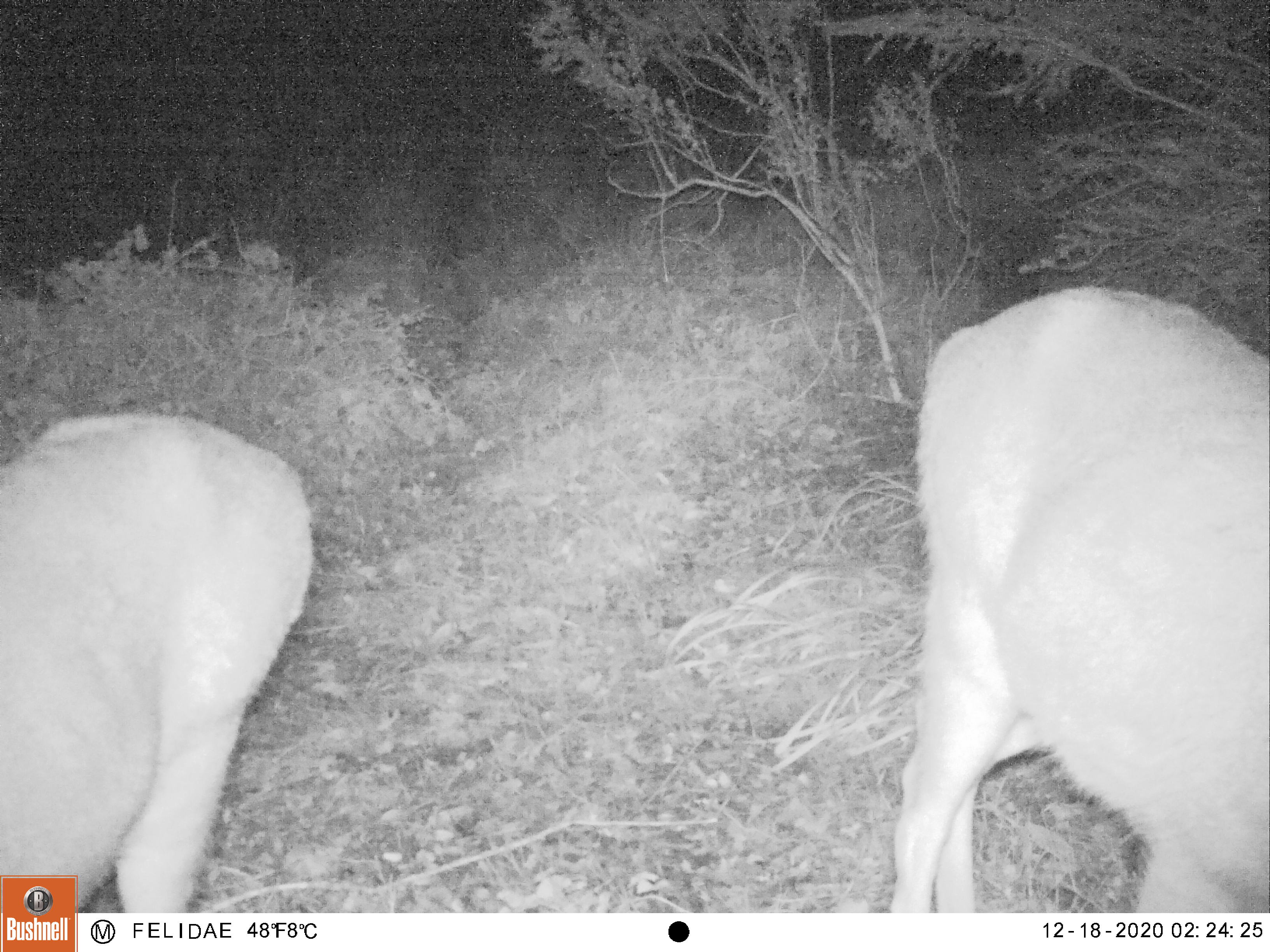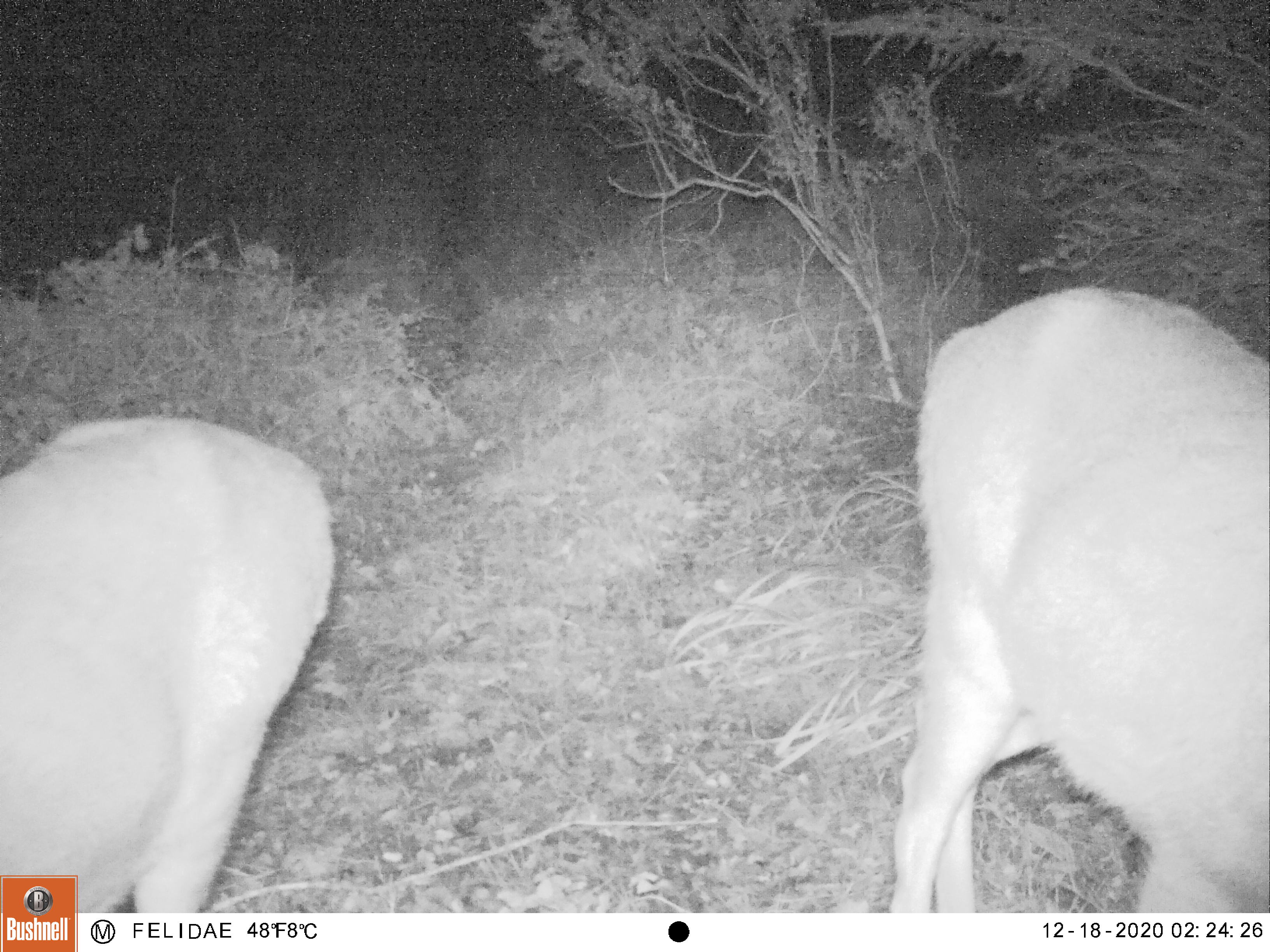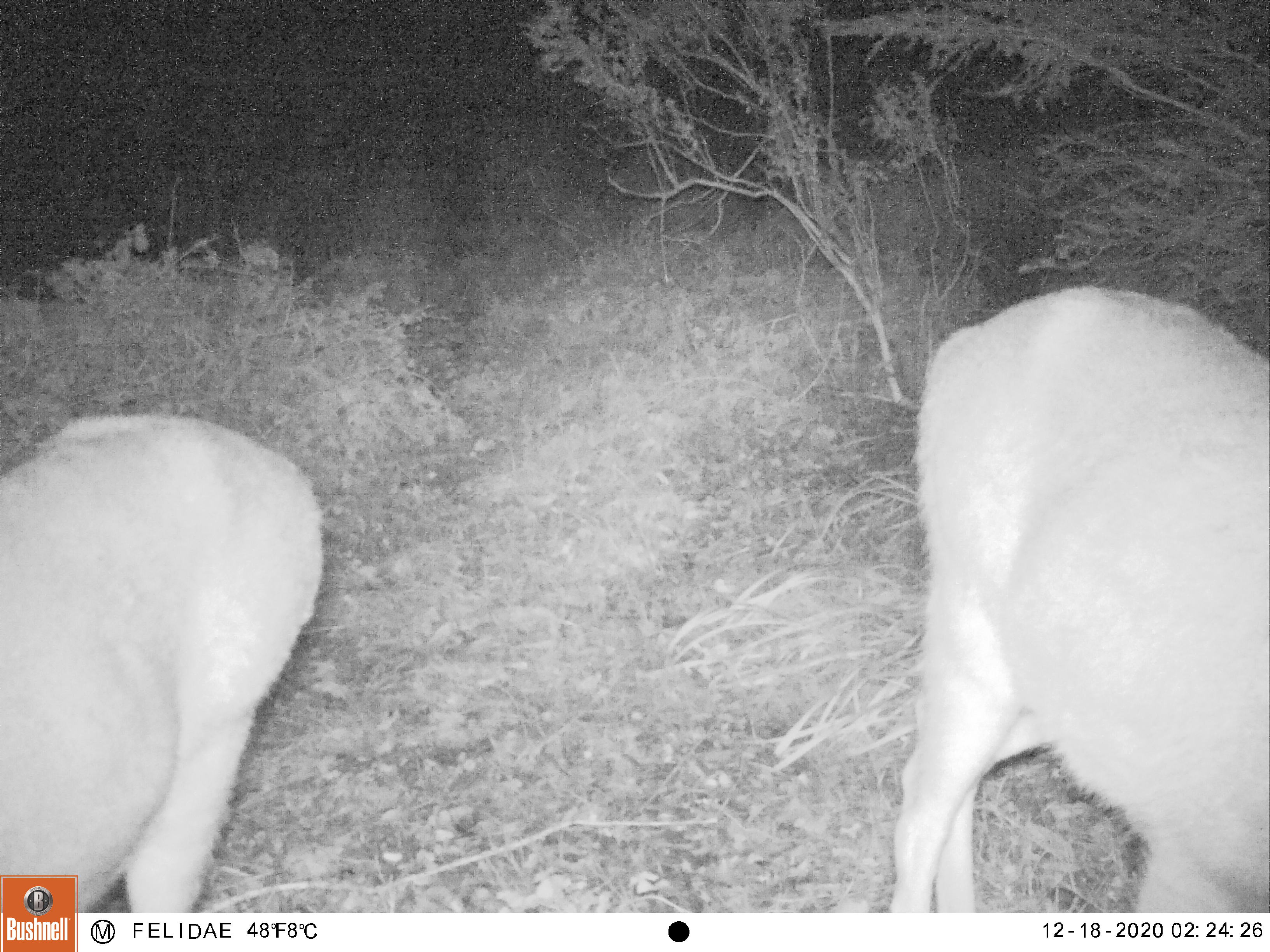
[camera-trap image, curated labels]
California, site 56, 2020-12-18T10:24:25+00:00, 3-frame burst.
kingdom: Animalia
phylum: Chordata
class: Mammalia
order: Artiodactyla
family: Cervidae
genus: Odocoileus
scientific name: Odocoileus hemionus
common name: mule deer